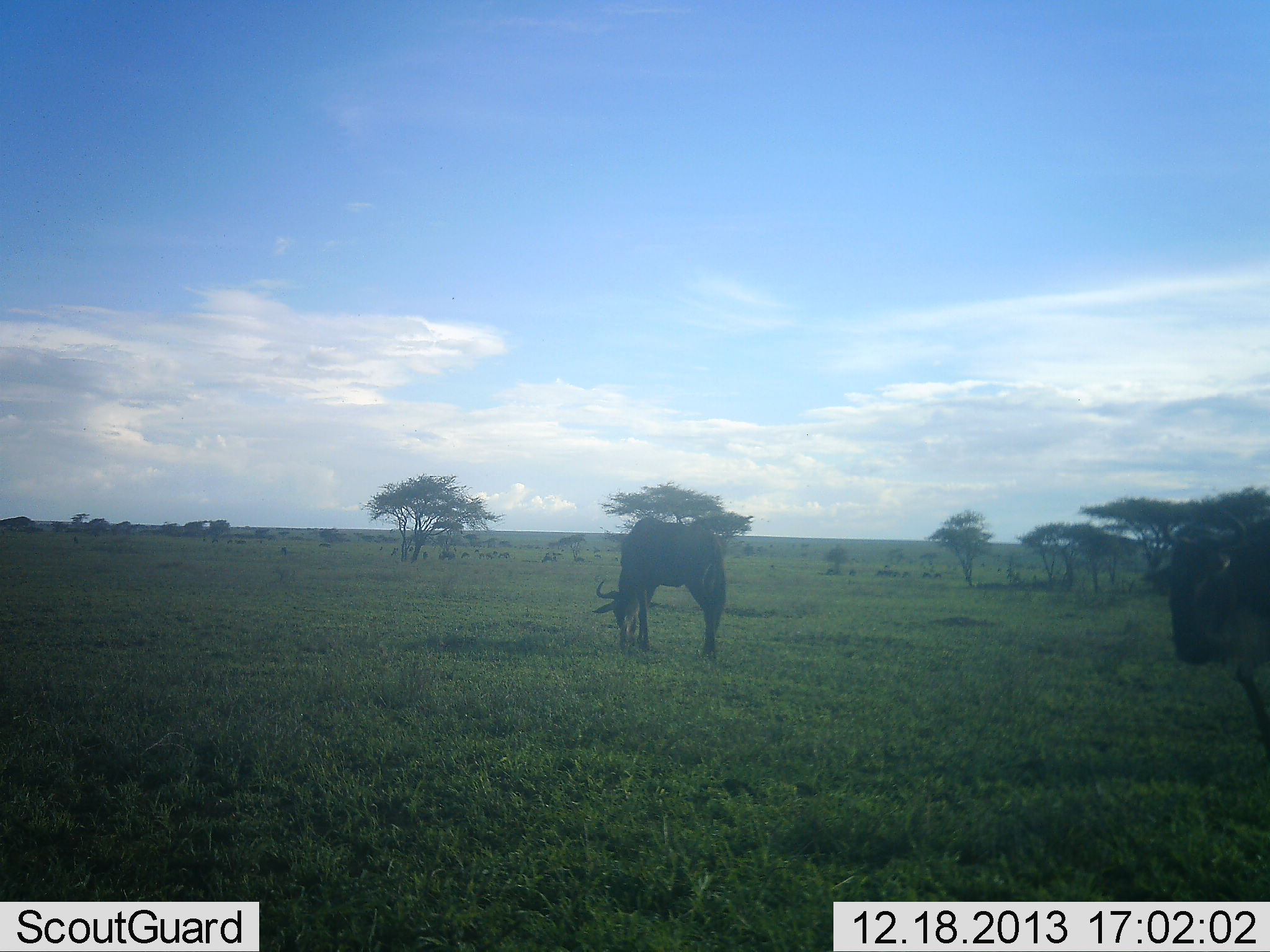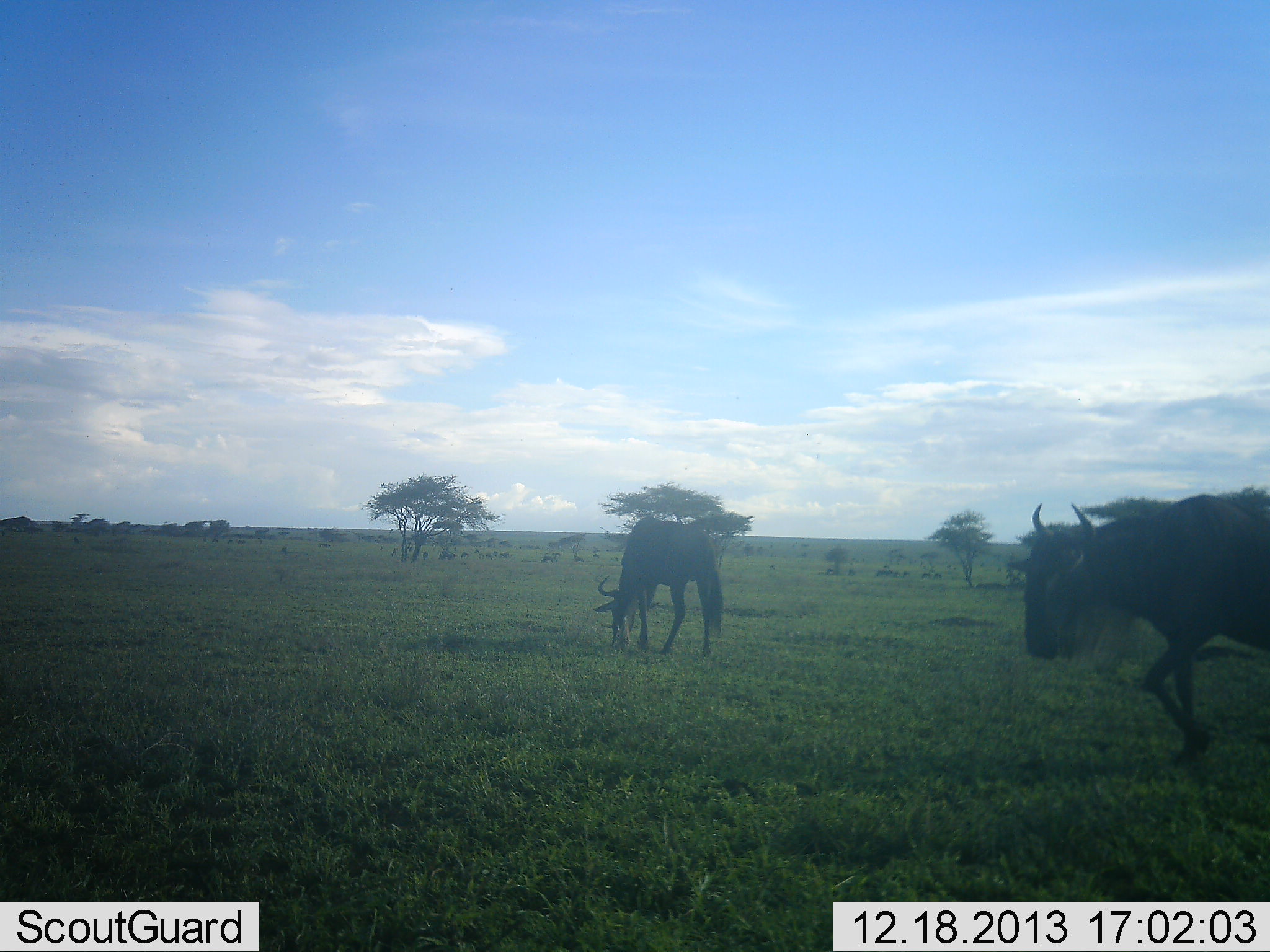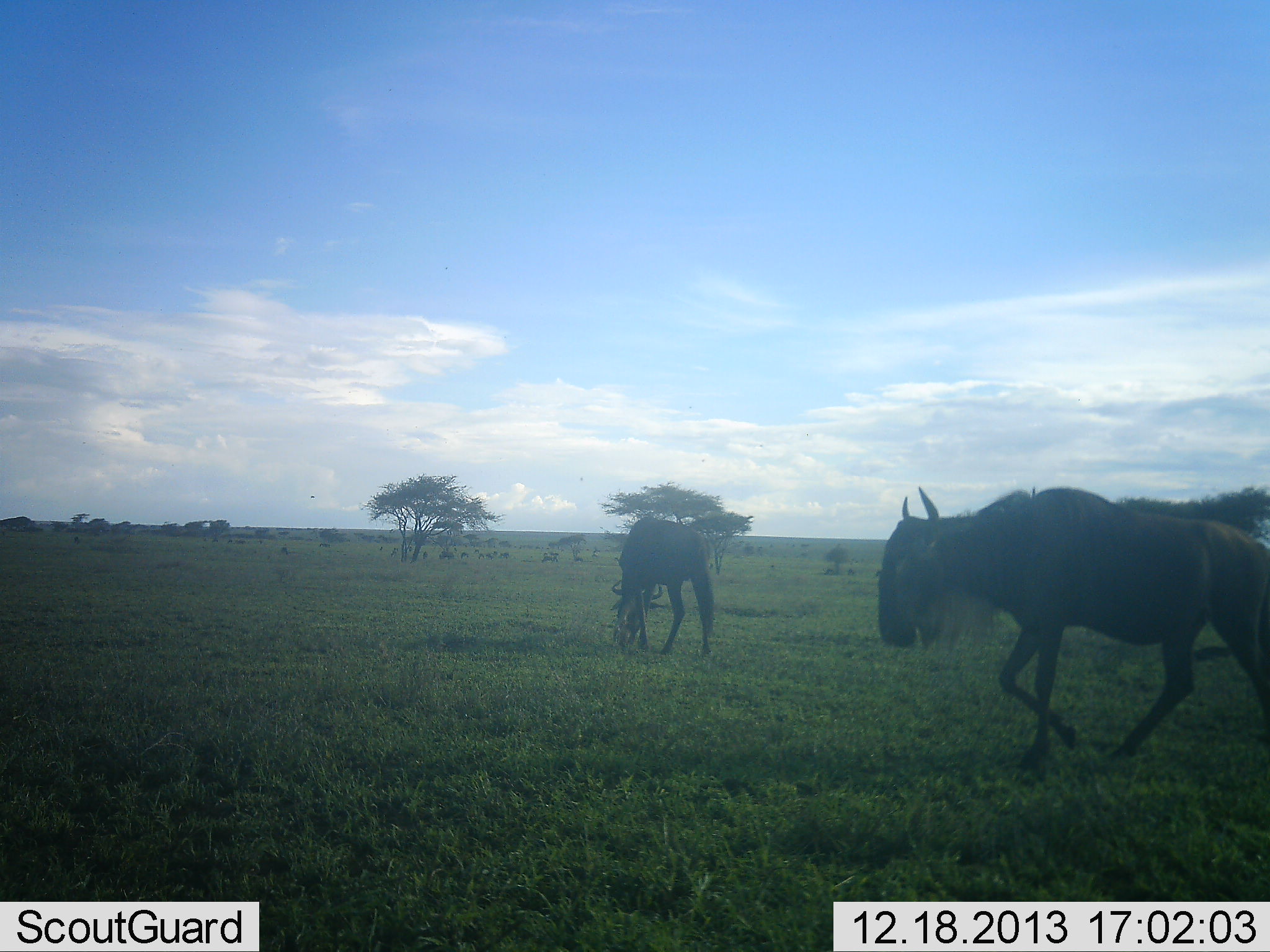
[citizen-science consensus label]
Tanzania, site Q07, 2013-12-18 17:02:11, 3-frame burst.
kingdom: Animalia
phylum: Chordata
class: Mammalia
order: Artiodactyla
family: Bovidae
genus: Connochaetes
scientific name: Connochaetes taurinus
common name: blue wildebeest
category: wildebeest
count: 2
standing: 27%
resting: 0%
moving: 100%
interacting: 0%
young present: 0%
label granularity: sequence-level